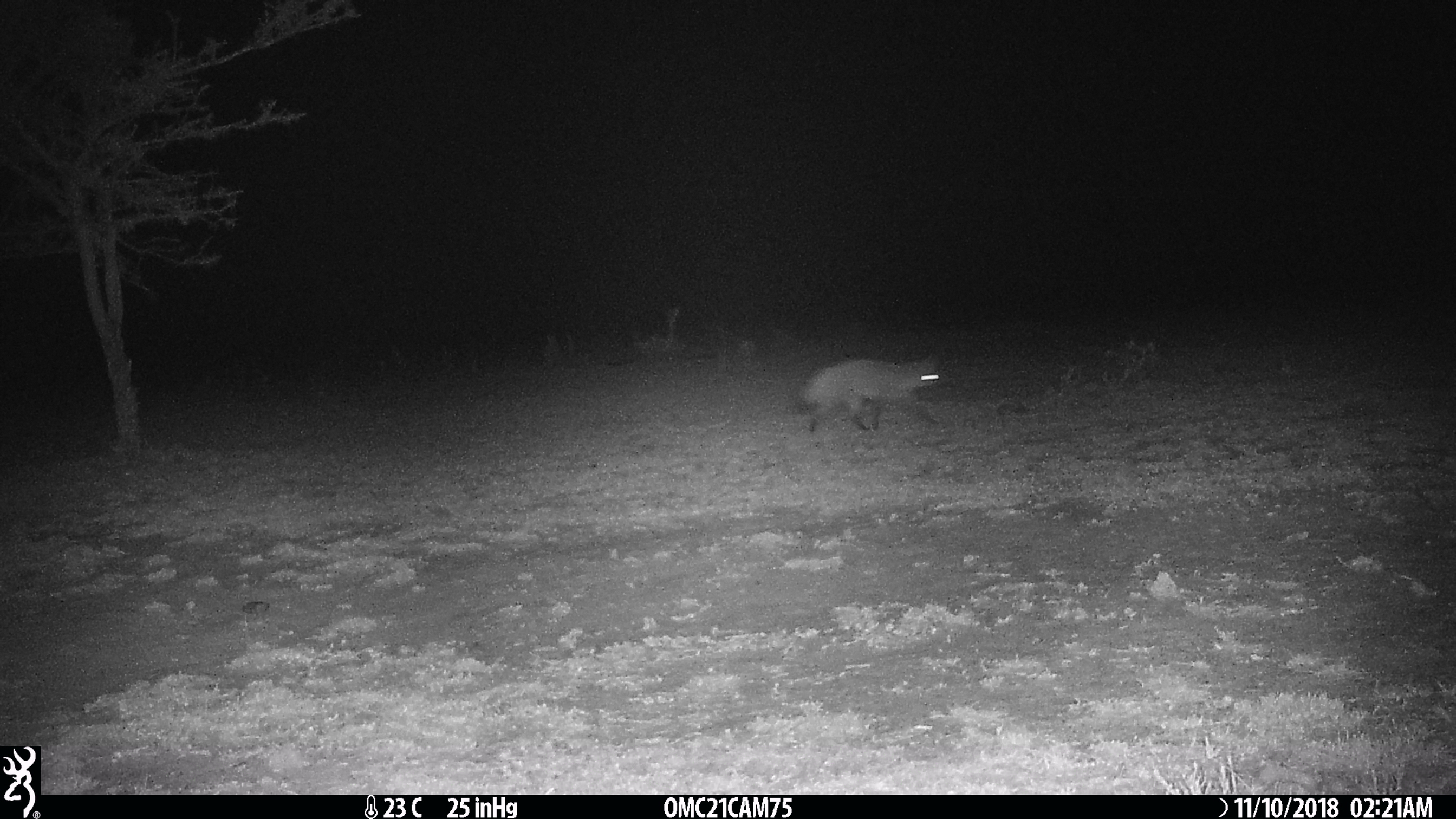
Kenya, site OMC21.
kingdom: Animalia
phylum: Chordata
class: Mammalia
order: Carnivora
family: Canidae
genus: Otocyon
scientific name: Otocyon megalotis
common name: bat-eared fox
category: bateared fox